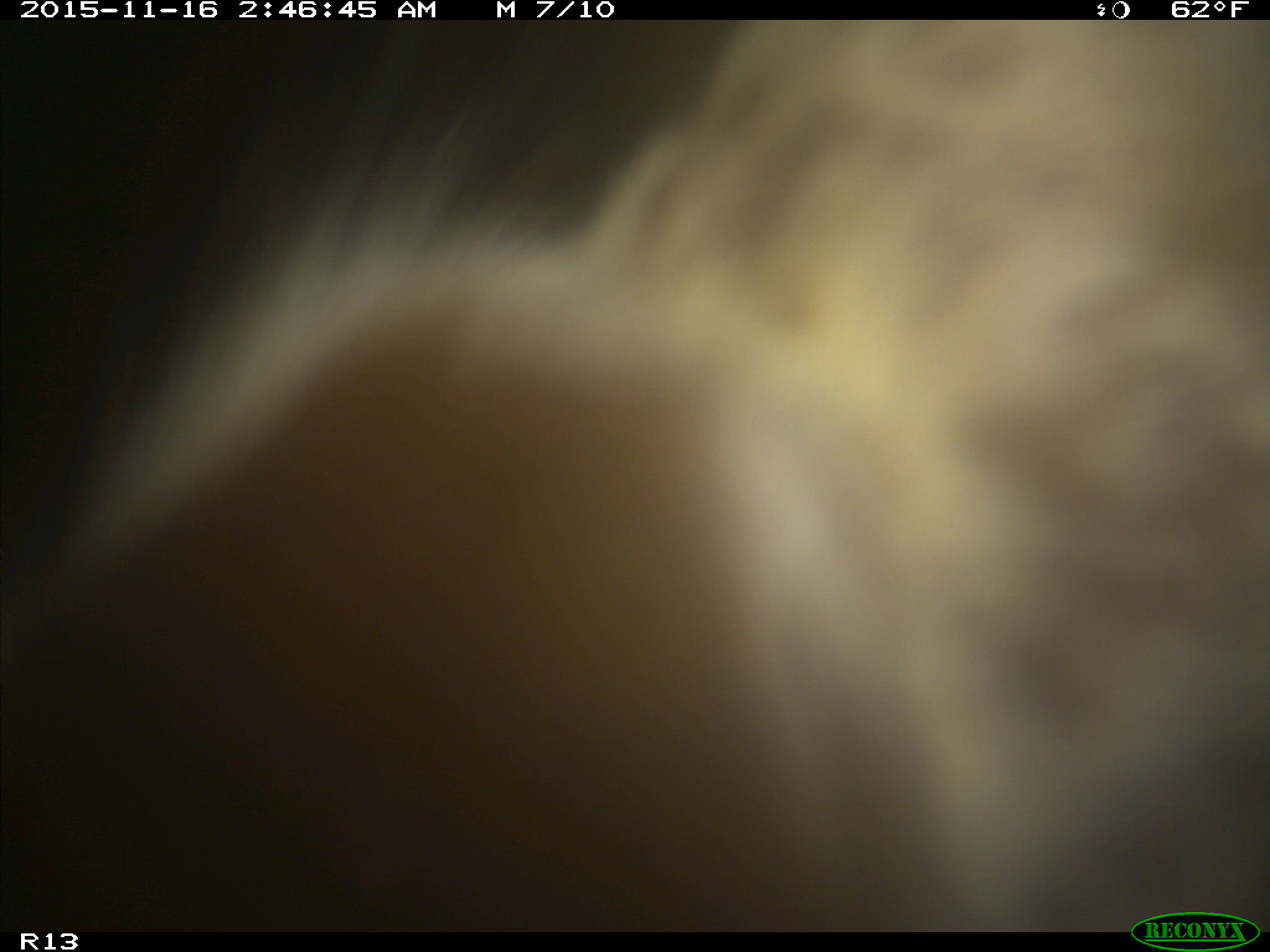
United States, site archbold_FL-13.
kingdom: Animalia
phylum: Chordata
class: Mammalia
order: Artiodactyla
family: Bovidae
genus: Bos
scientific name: Bos taurus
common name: domestic cow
Bos taurus (domestic cow).